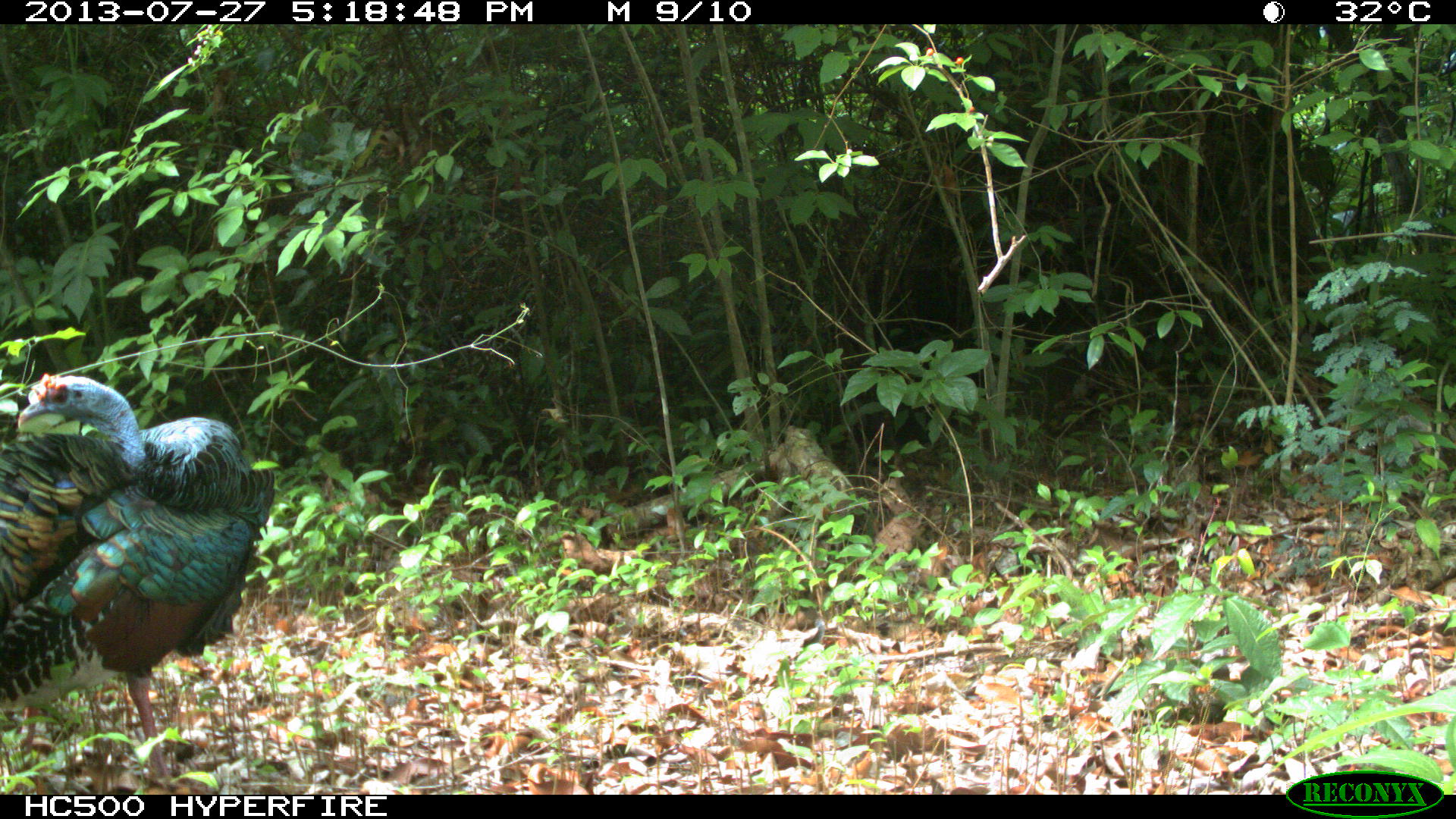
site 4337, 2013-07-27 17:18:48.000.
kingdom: Animalia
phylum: Chordata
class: Aves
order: Galliformes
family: Phasianidae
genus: Meleagris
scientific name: Meleagris ocellata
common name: ocellated turkey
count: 1